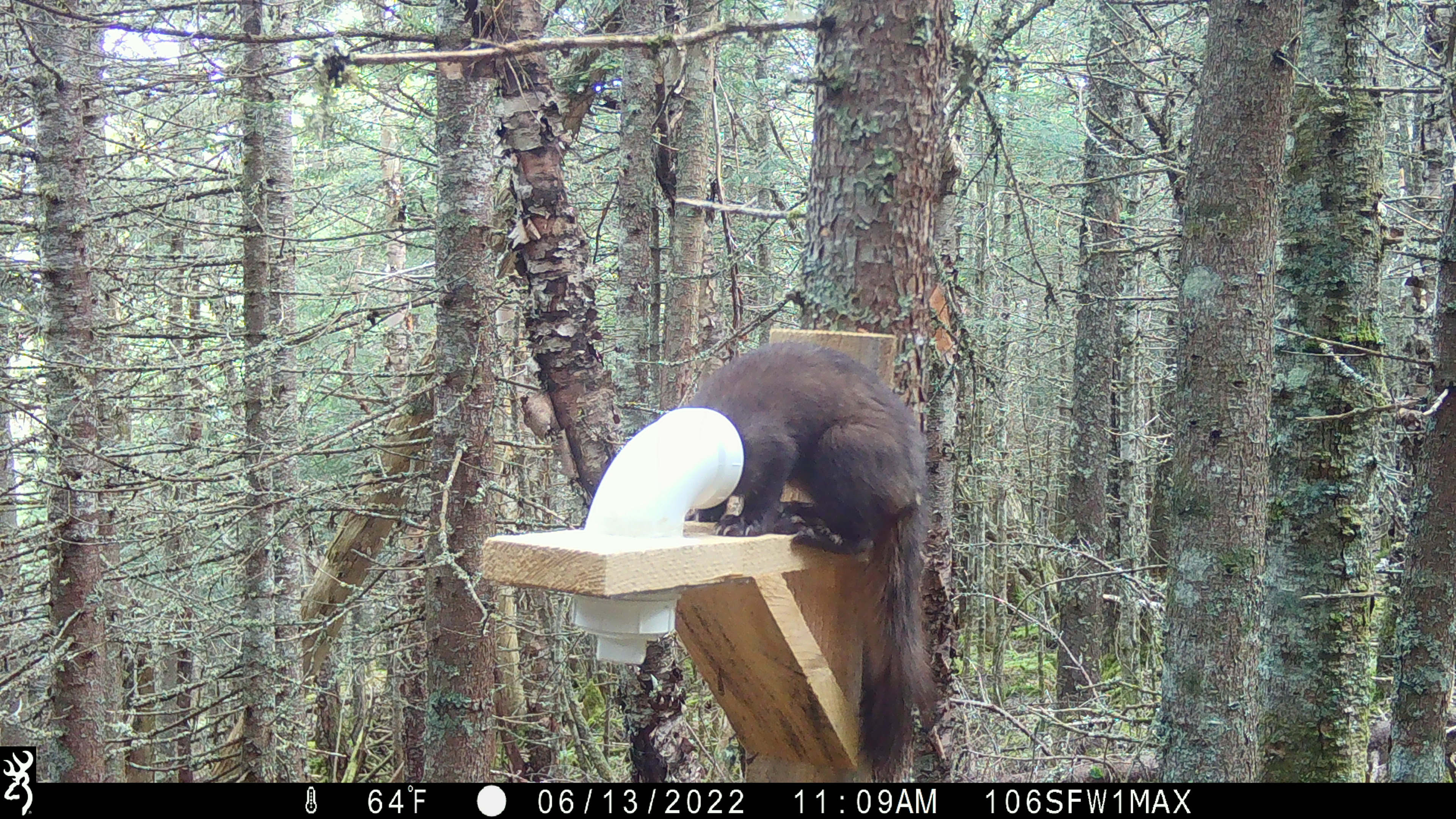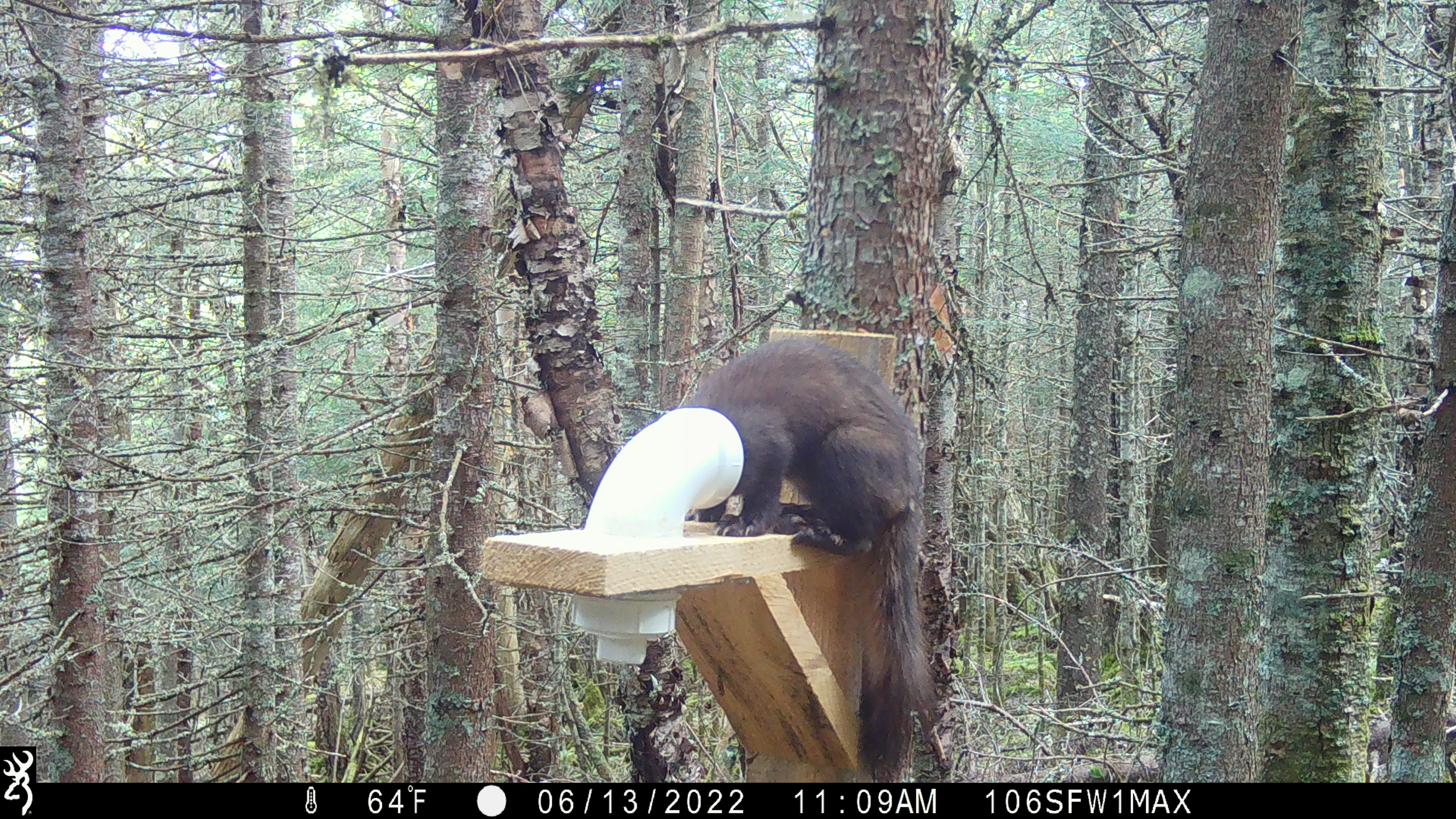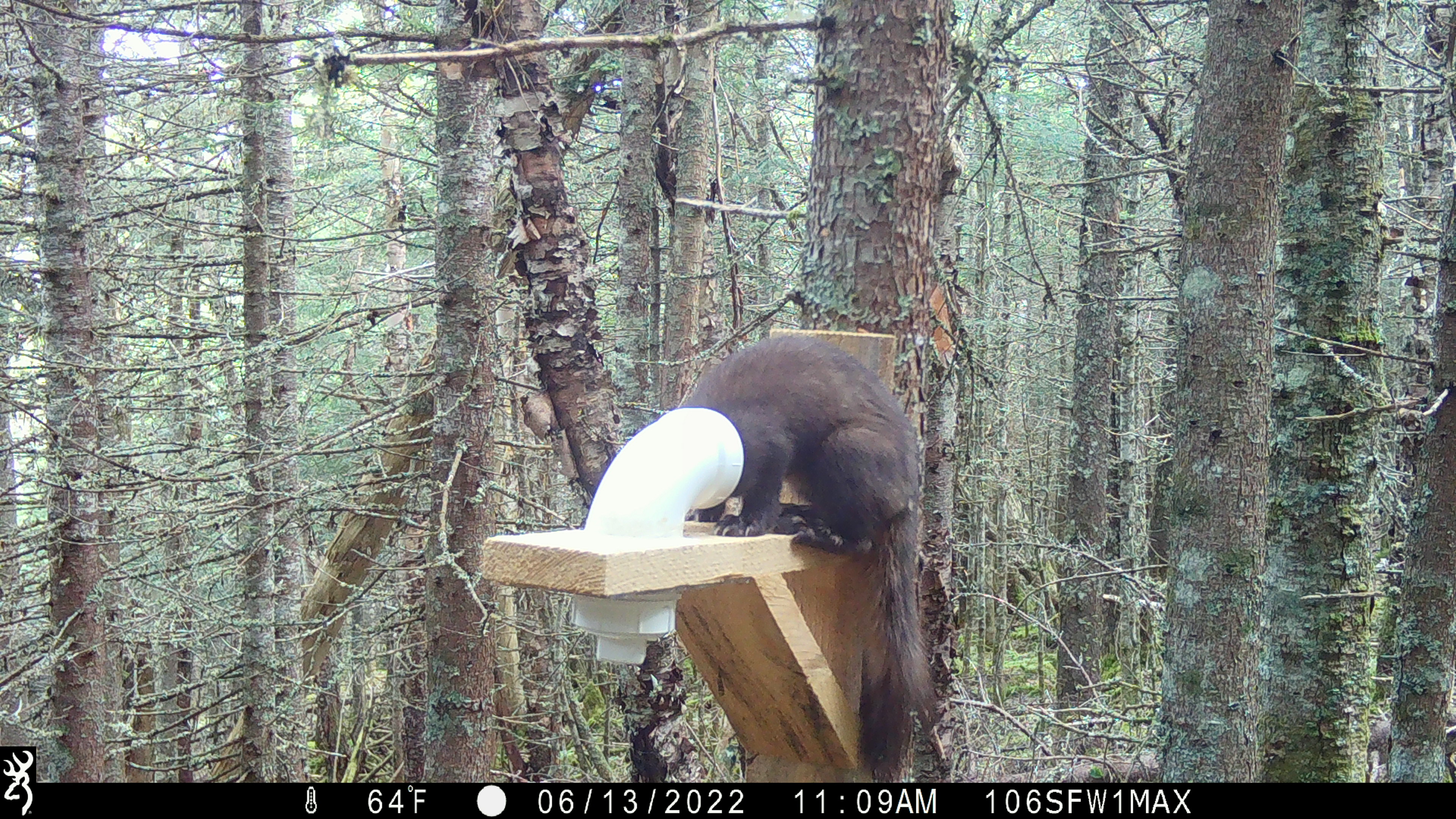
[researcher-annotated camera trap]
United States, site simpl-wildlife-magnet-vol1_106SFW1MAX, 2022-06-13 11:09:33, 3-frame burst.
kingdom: Animalia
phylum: Chordata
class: Mammalia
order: Carnivora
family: Mustelidae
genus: Martes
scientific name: Martes americana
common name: american marten